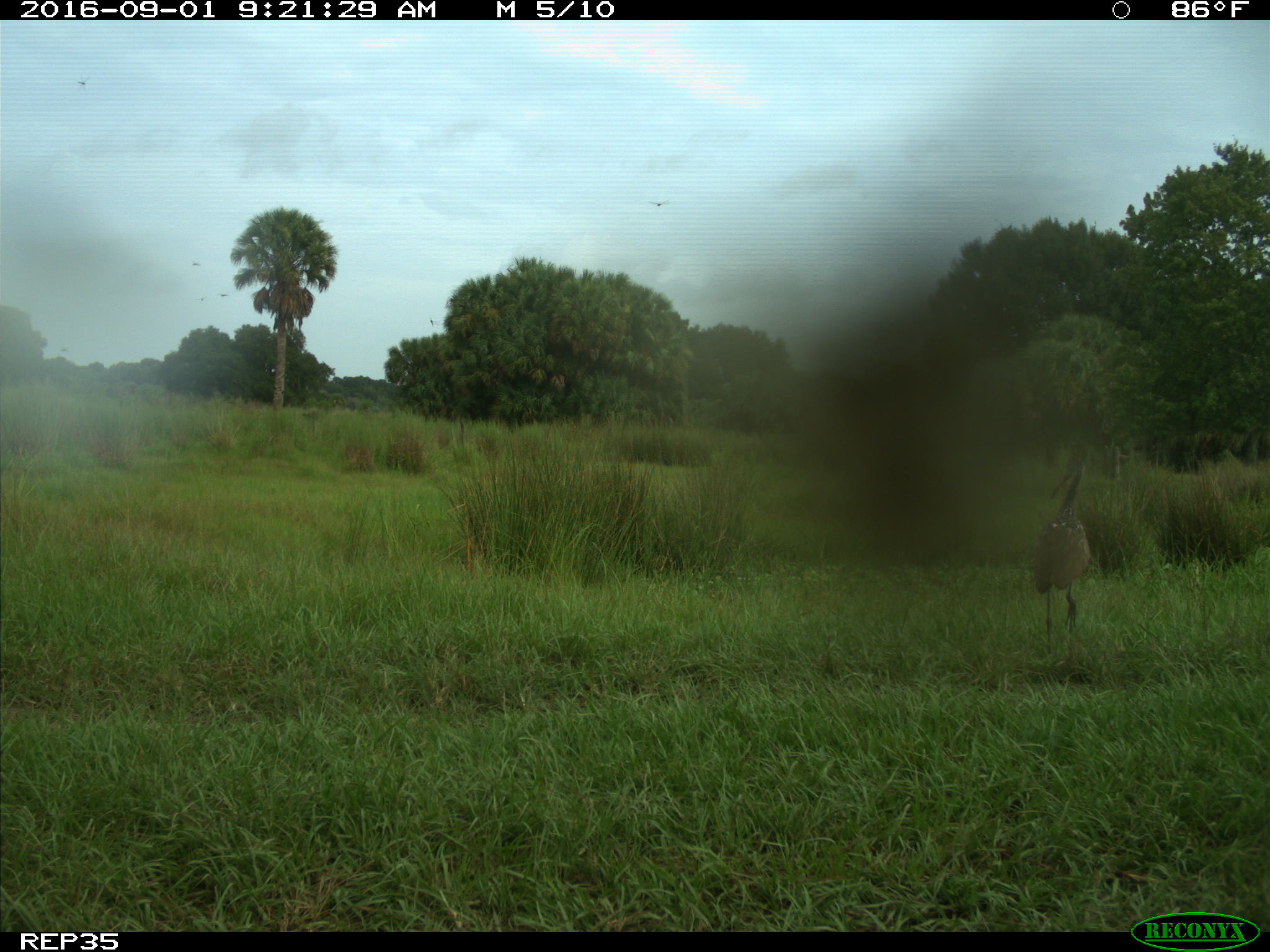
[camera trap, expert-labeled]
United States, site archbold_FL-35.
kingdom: Animalia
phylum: Chordata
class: Aves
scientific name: Aves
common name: birds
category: unidentified bird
Unidentified bird (birds) (Aves).